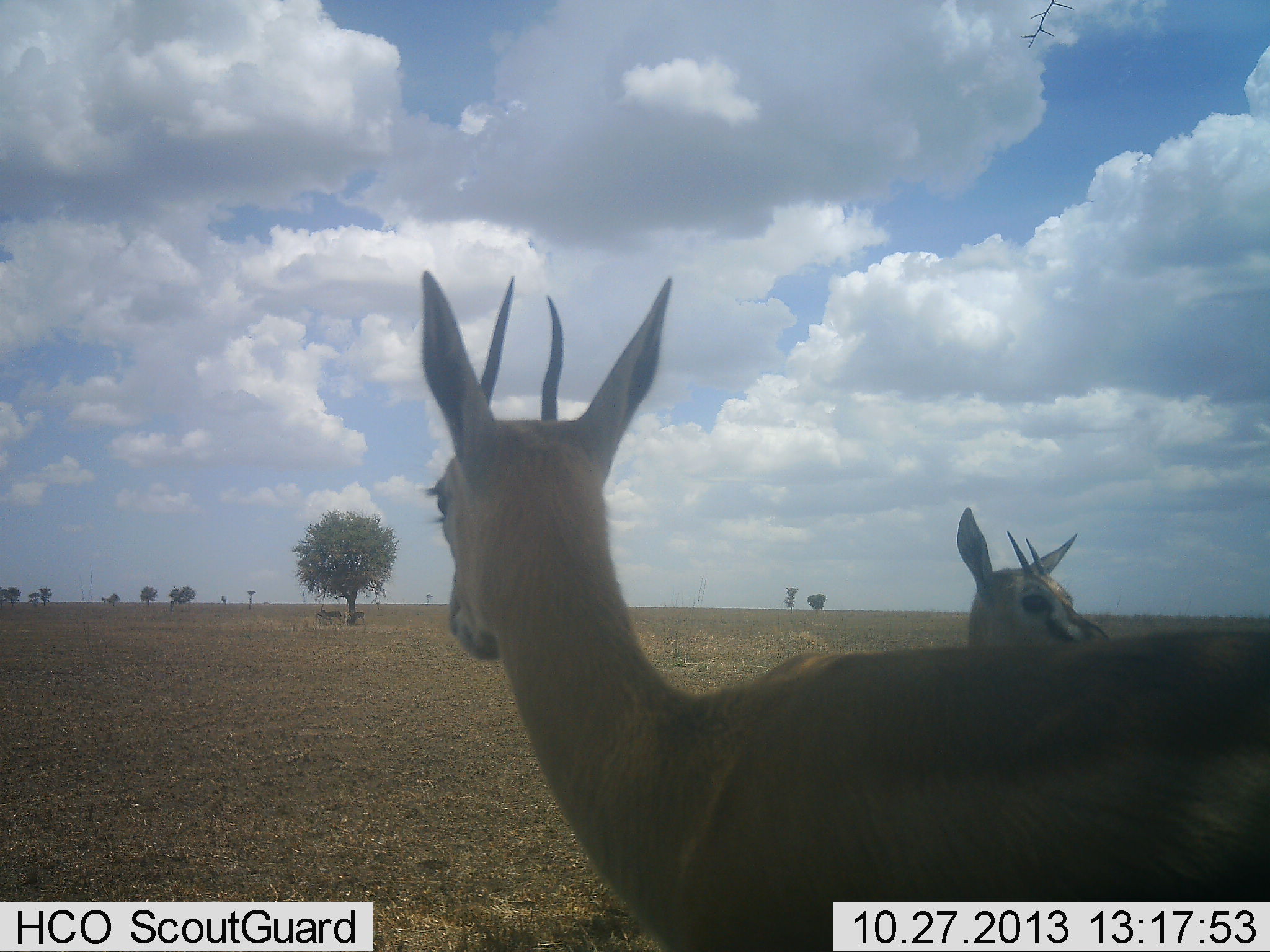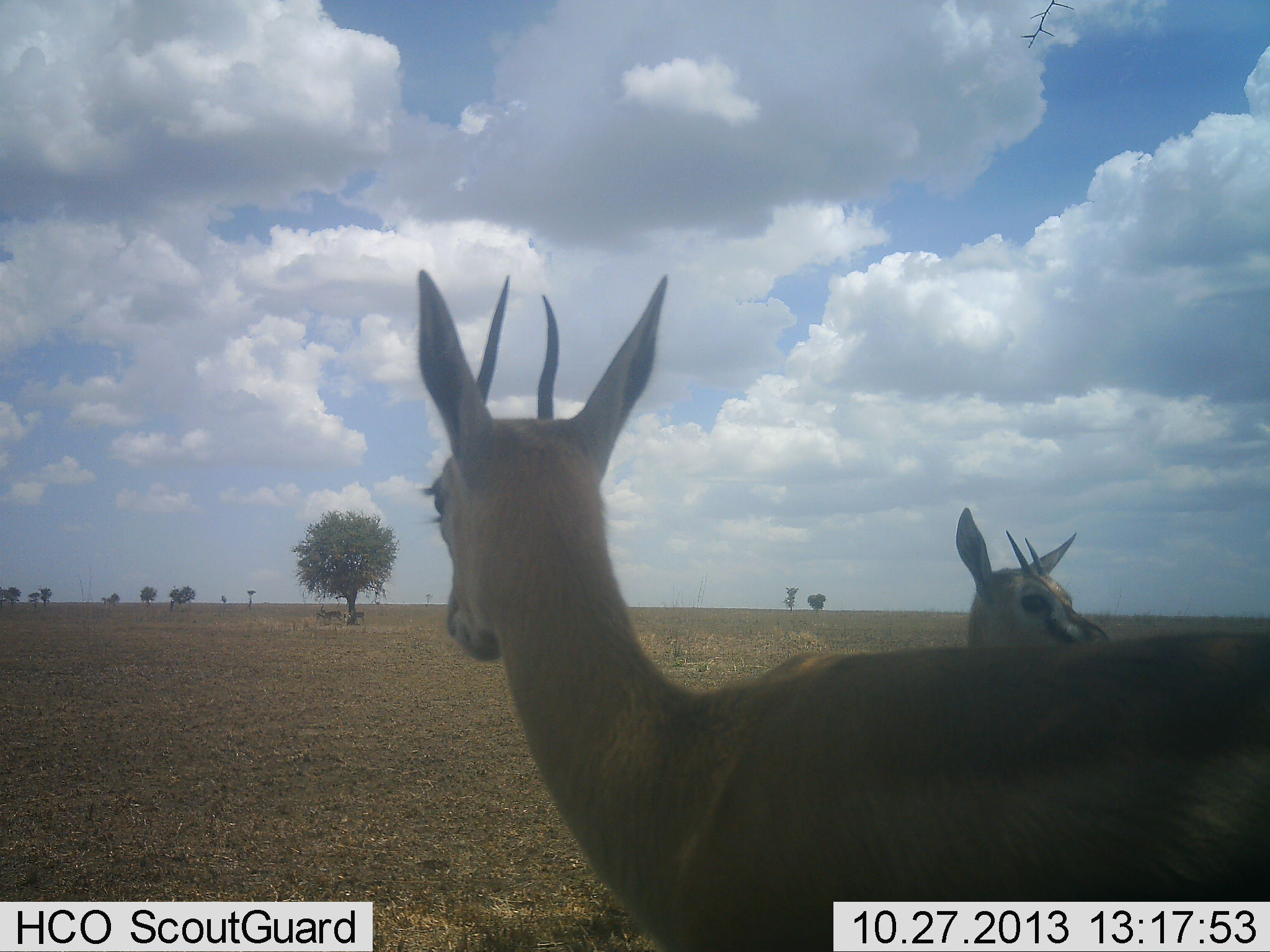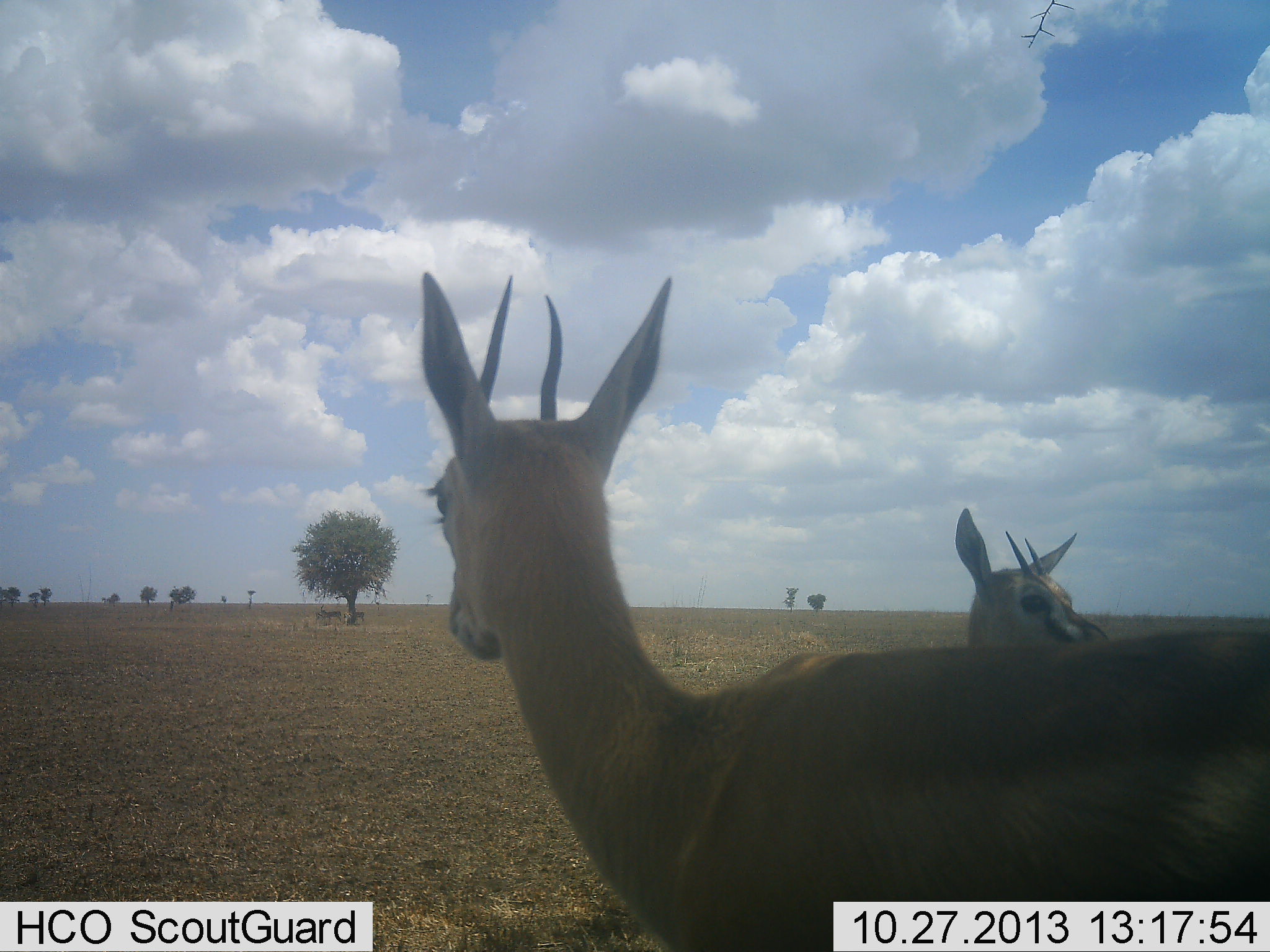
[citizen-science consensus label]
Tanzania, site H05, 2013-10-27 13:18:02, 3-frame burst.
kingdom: Animalia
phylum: Chordata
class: Mammalia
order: Artiodactyla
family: Bovidae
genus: Eudorcas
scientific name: Eudorcas thomsonii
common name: thomson's gazelle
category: gazellethomsons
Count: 2.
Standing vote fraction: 100%.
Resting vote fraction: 0%.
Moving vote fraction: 0%.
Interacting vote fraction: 0%.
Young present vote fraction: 0%.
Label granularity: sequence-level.